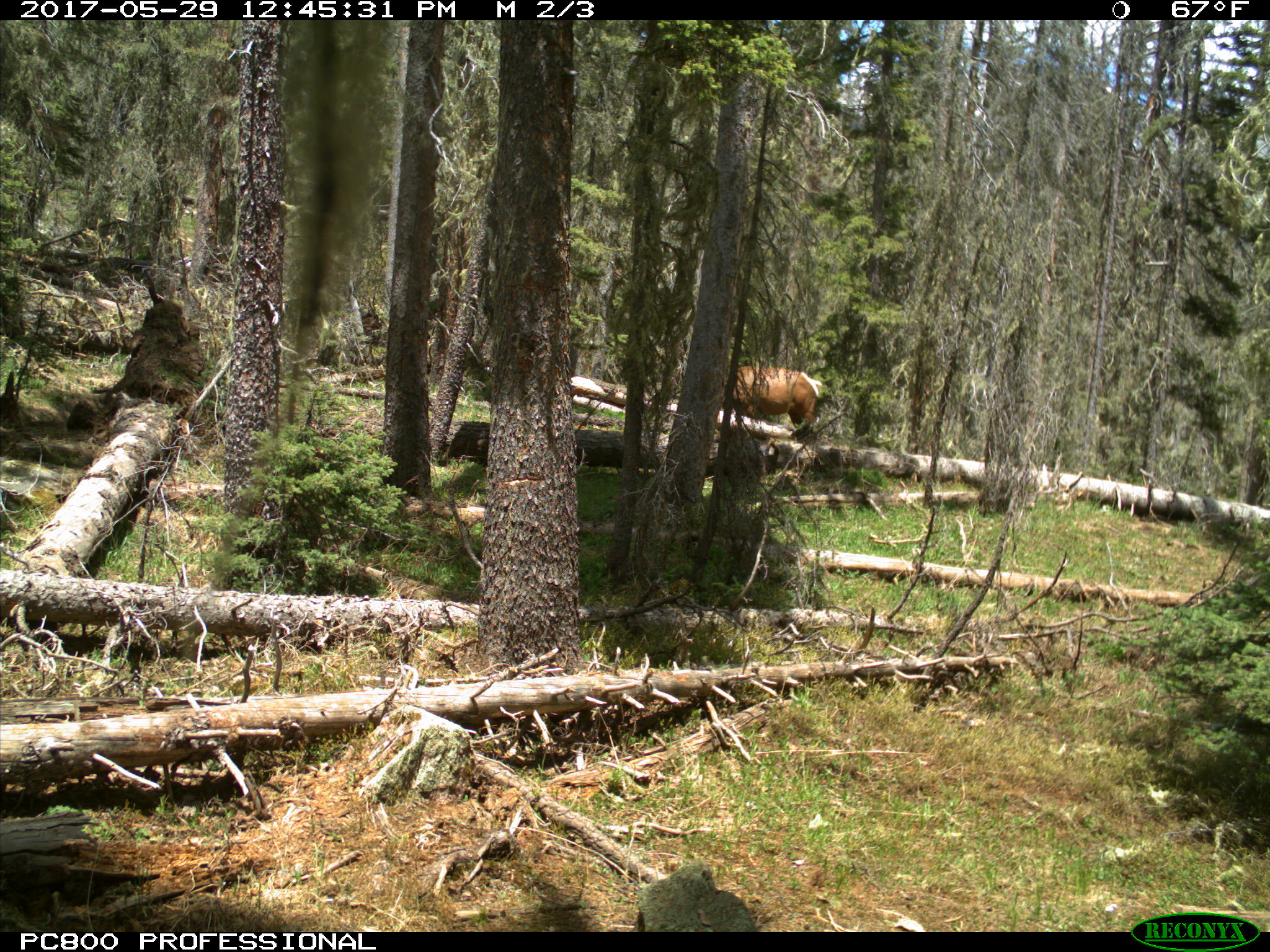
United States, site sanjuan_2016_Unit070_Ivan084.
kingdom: Animalia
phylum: Chordata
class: Mammalia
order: Artiodactyla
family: Cervidae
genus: Cervus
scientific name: Cervus elaphus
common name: red deer